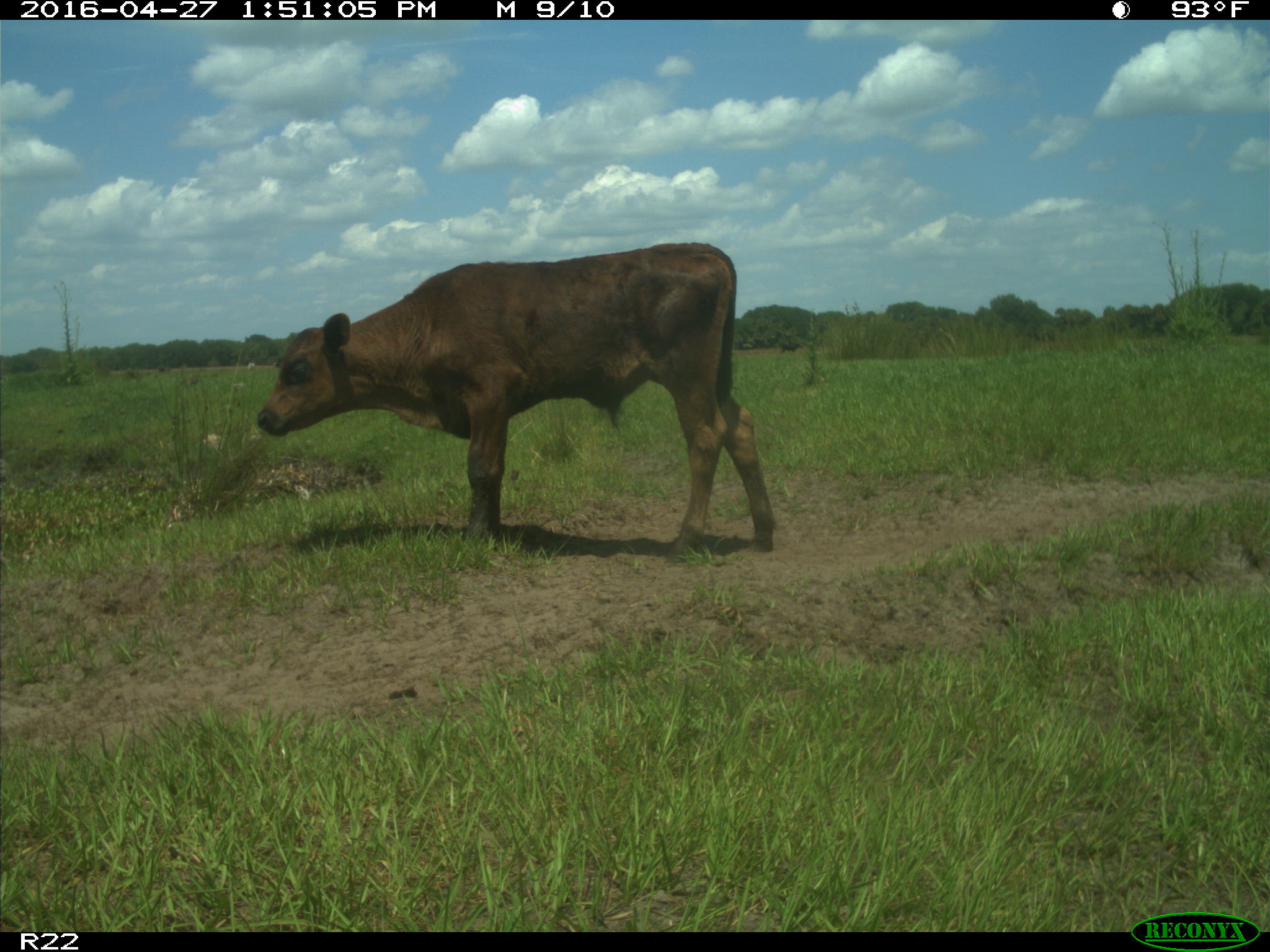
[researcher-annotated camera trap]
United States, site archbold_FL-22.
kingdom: Animalia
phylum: Chordata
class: Mammalia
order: Artiodactyla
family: Bovidae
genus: Bos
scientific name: Bos taurus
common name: domestic cow